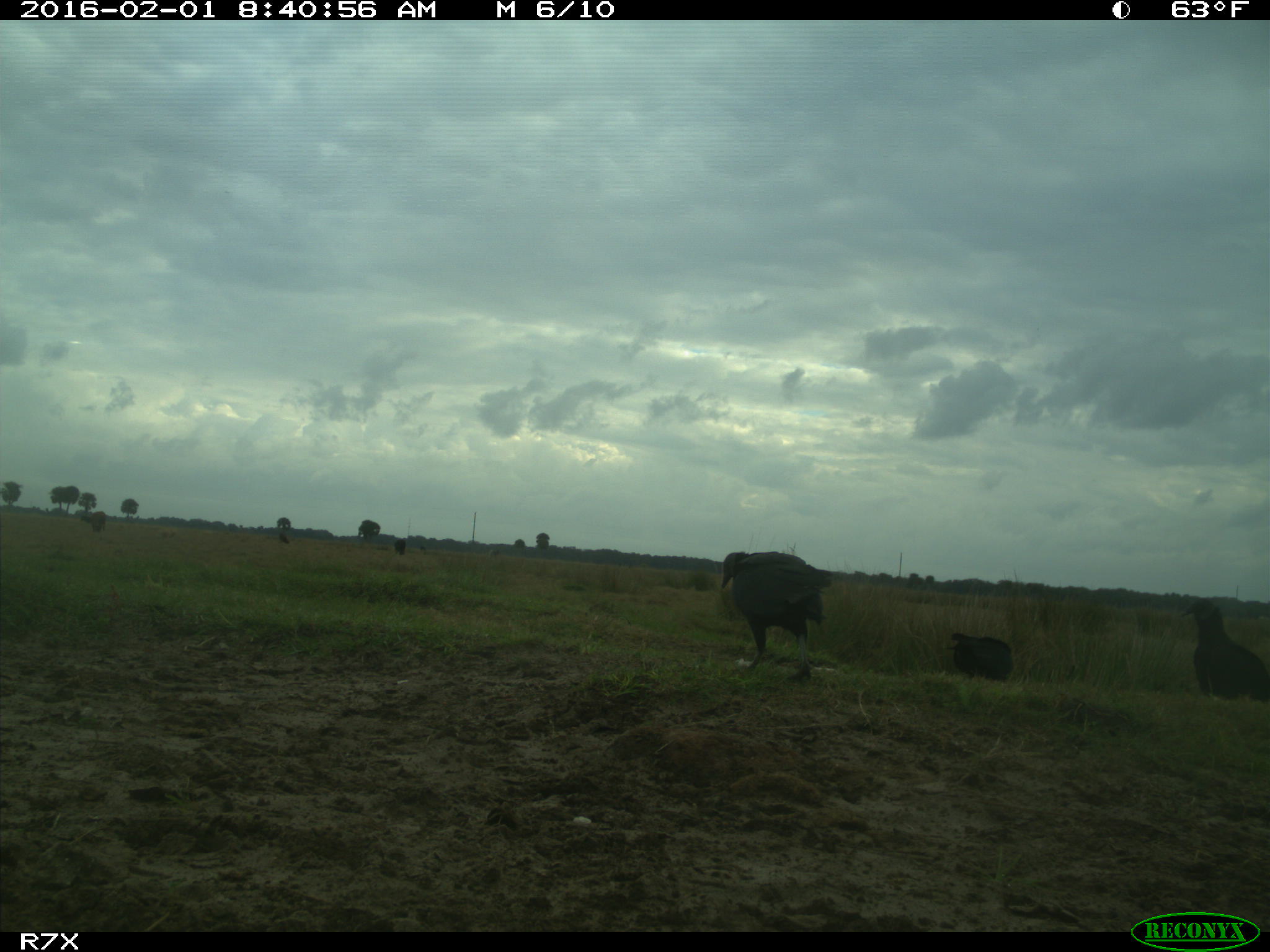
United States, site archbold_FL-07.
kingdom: Animalia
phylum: Chordata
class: Aves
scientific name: Aves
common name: birds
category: unidentified bird